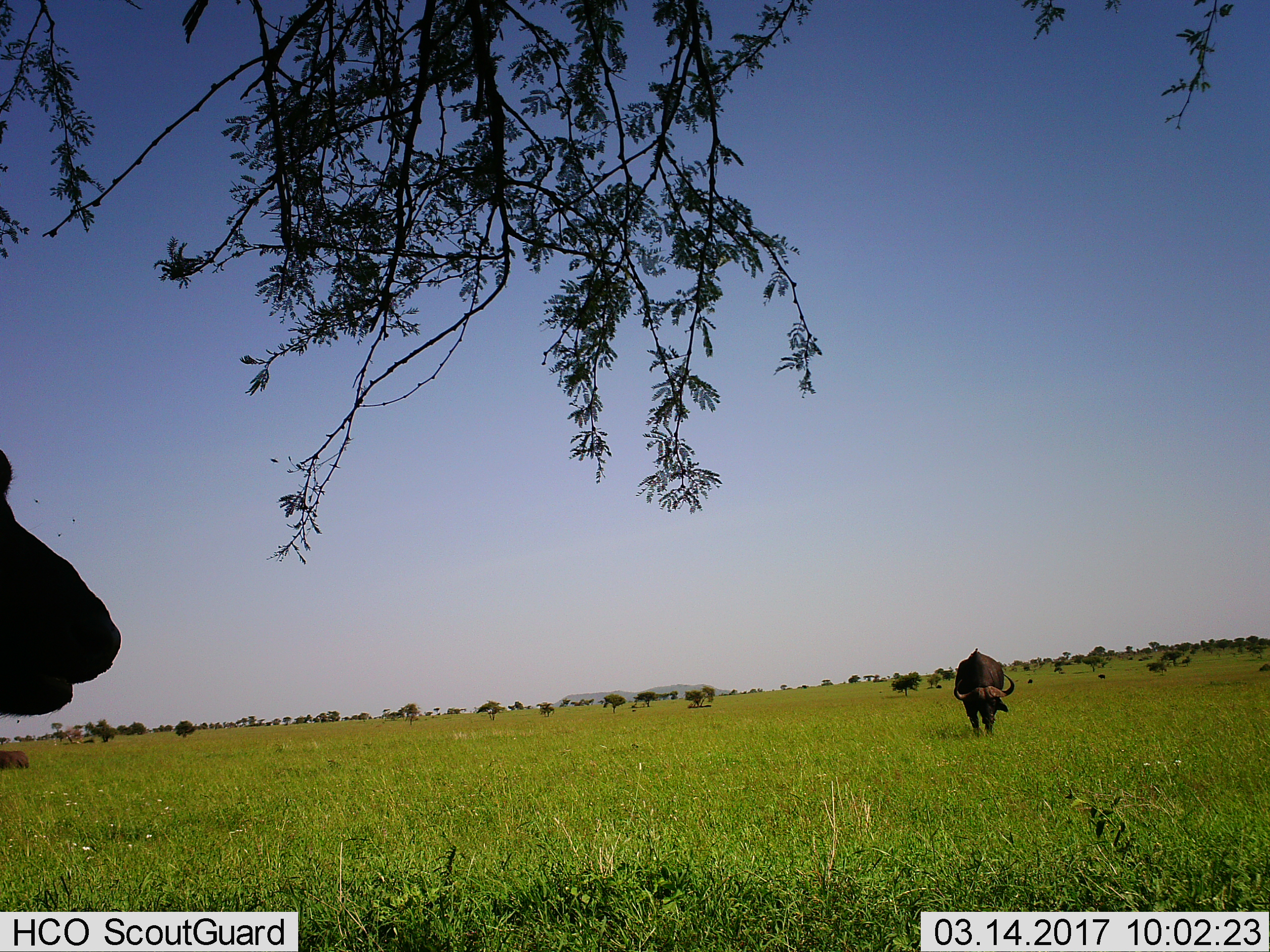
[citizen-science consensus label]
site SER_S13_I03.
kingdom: Animalia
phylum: Chordata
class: Mammalia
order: Artiodactyla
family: Bovidae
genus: Syncerus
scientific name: Syncerus caffer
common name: african buffalo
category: buffalo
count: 3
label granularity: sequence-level